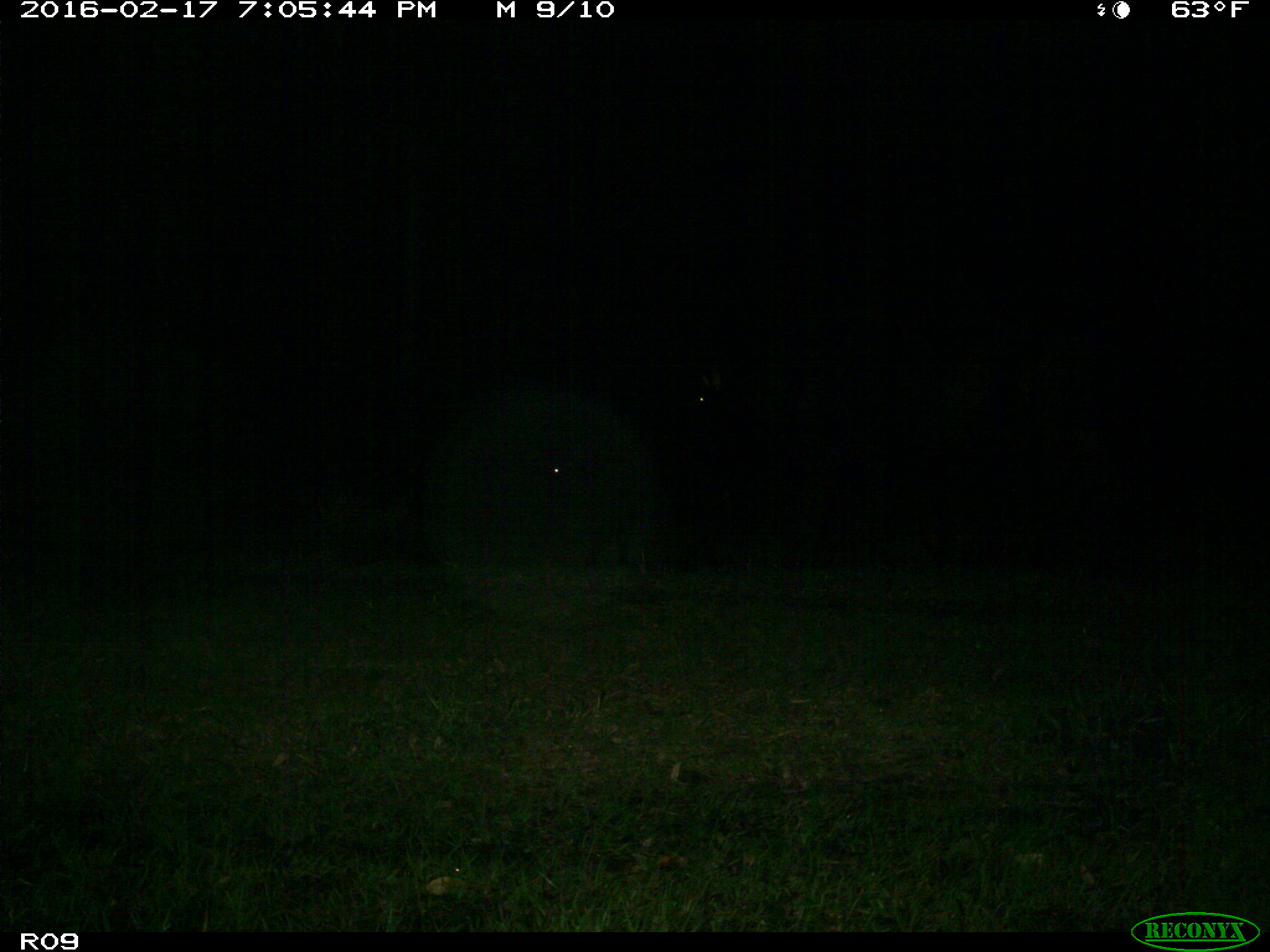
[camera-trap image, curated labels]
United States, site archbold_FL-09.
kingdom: Animalia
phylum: Chordata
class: Mammalia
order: Artiodactyla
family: Bovidae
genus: Bos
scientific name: Bos taurus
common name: domestic cow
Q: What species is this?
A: Bos taurus (domestic cow).